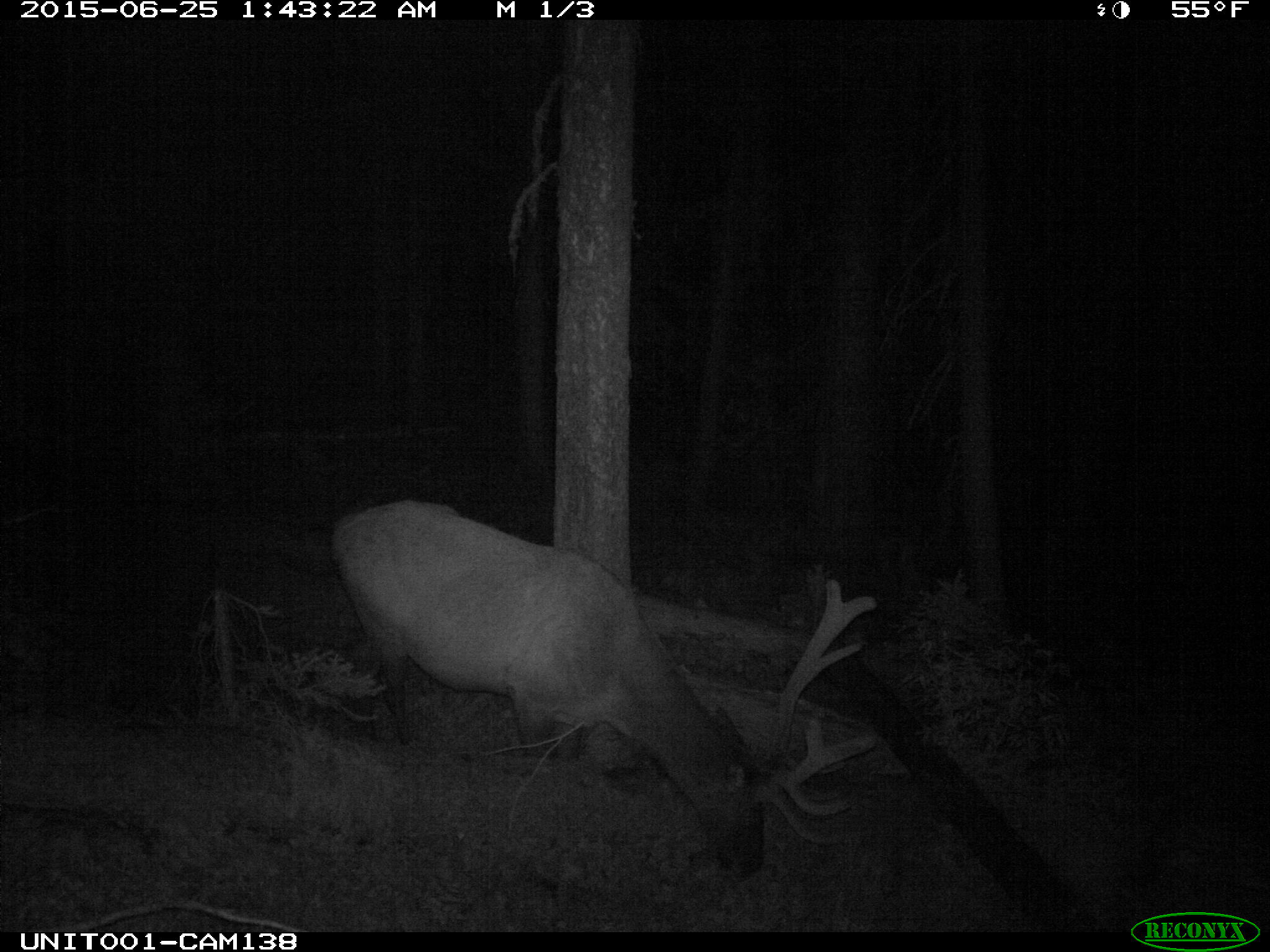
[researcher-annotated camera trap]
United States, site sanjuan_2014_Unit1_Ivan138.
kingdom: Animalia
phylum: Chordata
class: Mammalia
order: Artiodactyla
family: Cervidae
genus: Cervus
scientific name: Cervus elaphus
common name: red deer